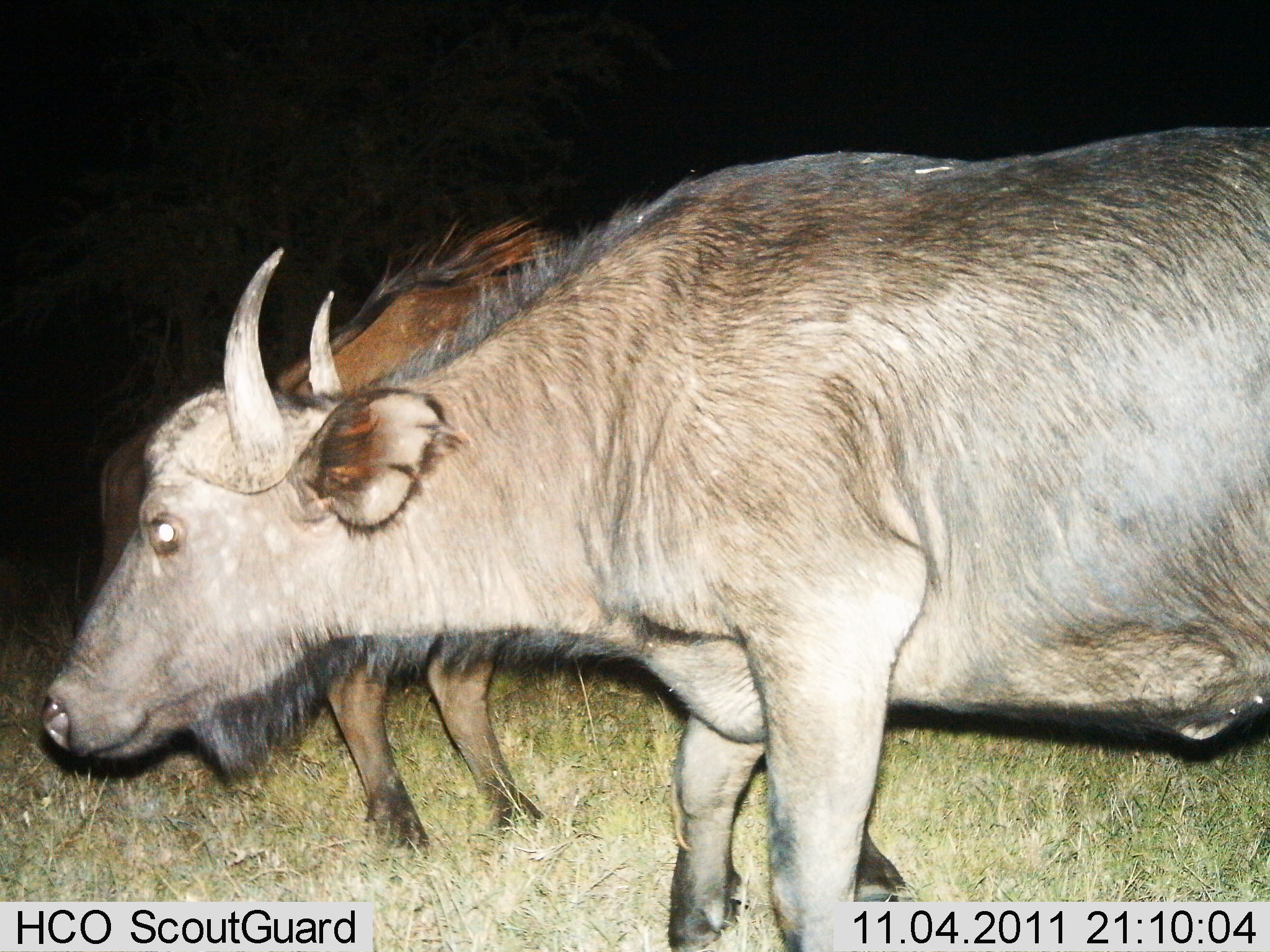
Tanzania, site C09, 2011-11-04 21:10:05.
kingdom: Animalia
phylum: Chordata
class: Mammalia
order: Artiodactyla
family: Bovidae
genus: Syncerus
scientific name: Syncerus caffer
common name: cape buffalo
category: buffalo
Buffalo (cape buffalo) (Syncerus caffer), count 2. Behavior (volunteer vote fractions): standing 89%, resting 0%, moving 11%, interacting 0%. Young present (vote fraction): 0%. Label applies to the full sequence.